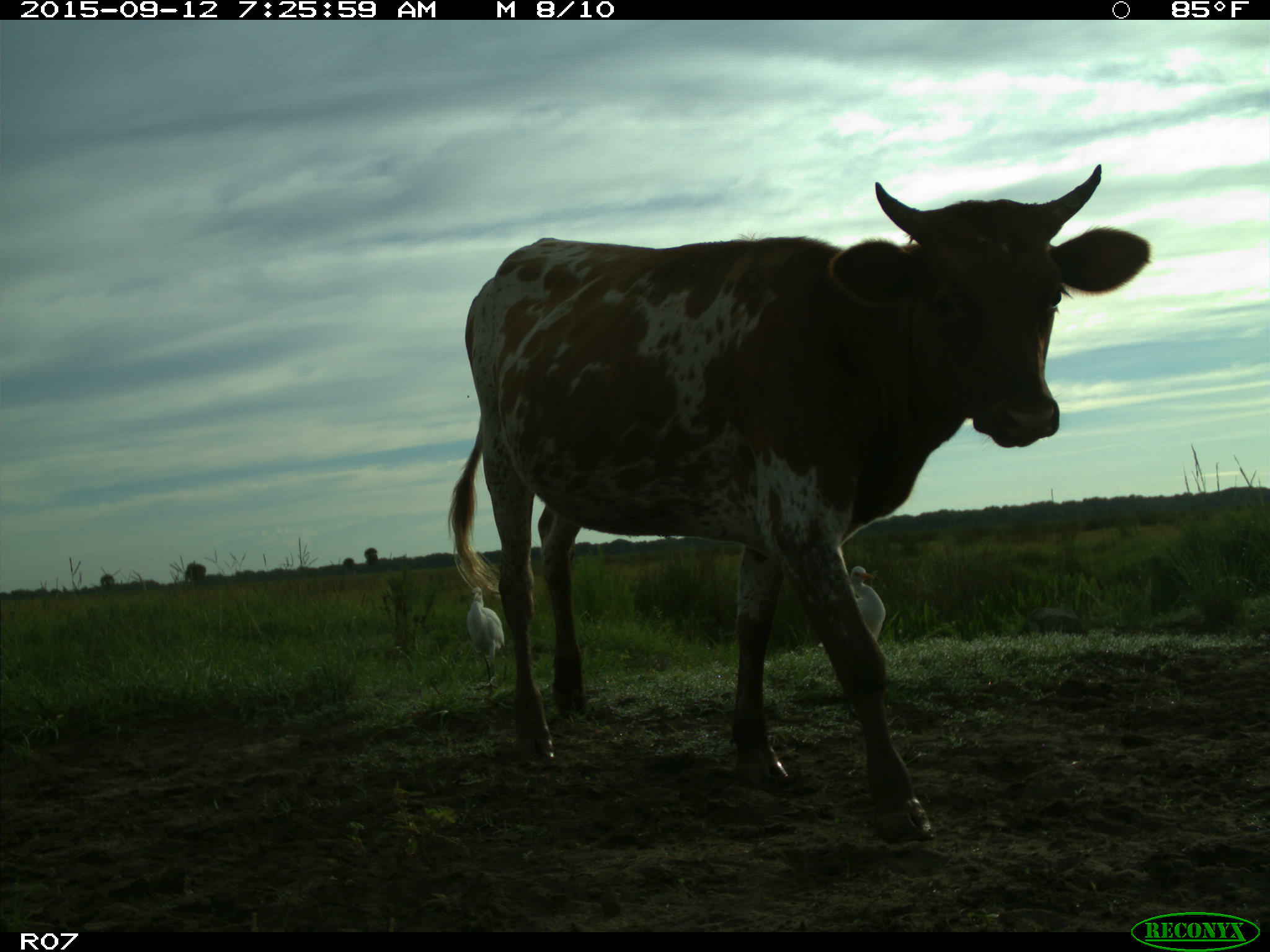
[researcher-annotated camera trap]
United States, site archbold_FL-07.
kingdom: Animalia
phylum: Chordata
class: Mammalia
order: Artiodactyla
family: Bovidae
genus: Bos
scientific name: Bos taurus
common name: domestic cow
Bos taurus (domestic cow).